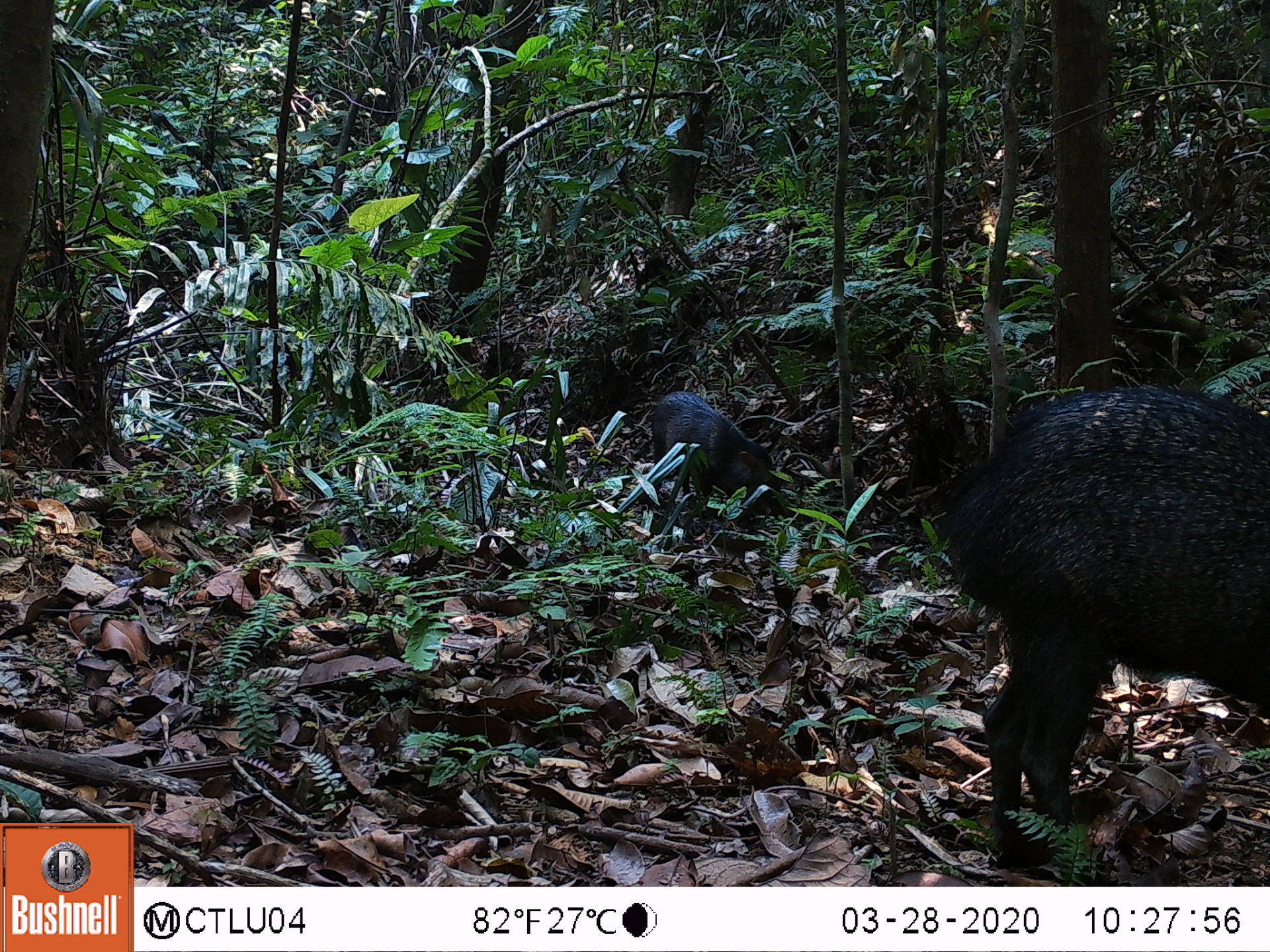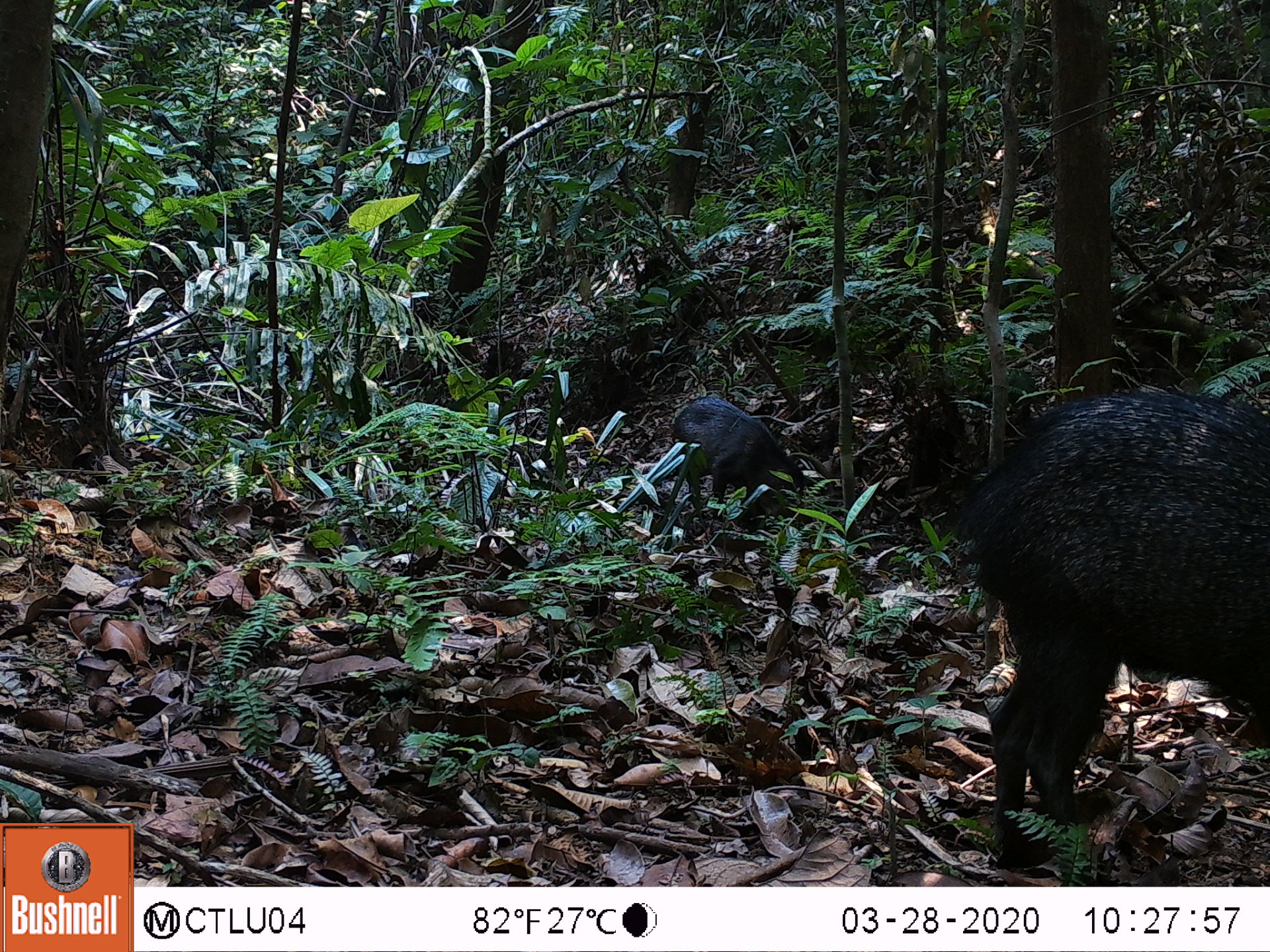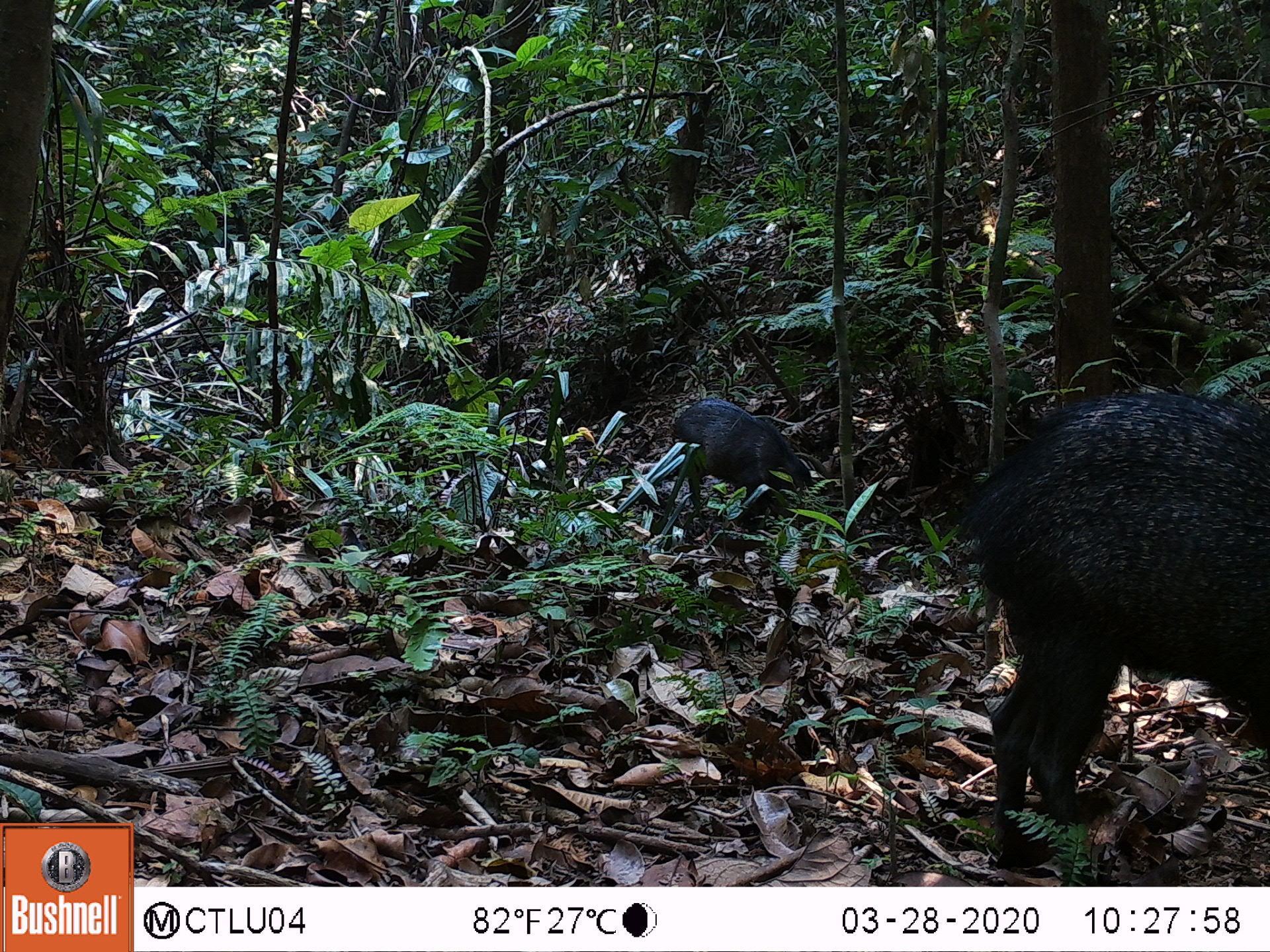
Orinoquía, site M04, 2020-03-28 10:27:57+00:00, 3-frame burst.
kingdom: Animalia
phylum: Chordata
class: Mammalia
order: Artiodactyla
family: Tayassuidae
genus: Pecari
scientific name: Pecari tajacu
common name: collared peccary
Collared peccary (Pecari tajacu).